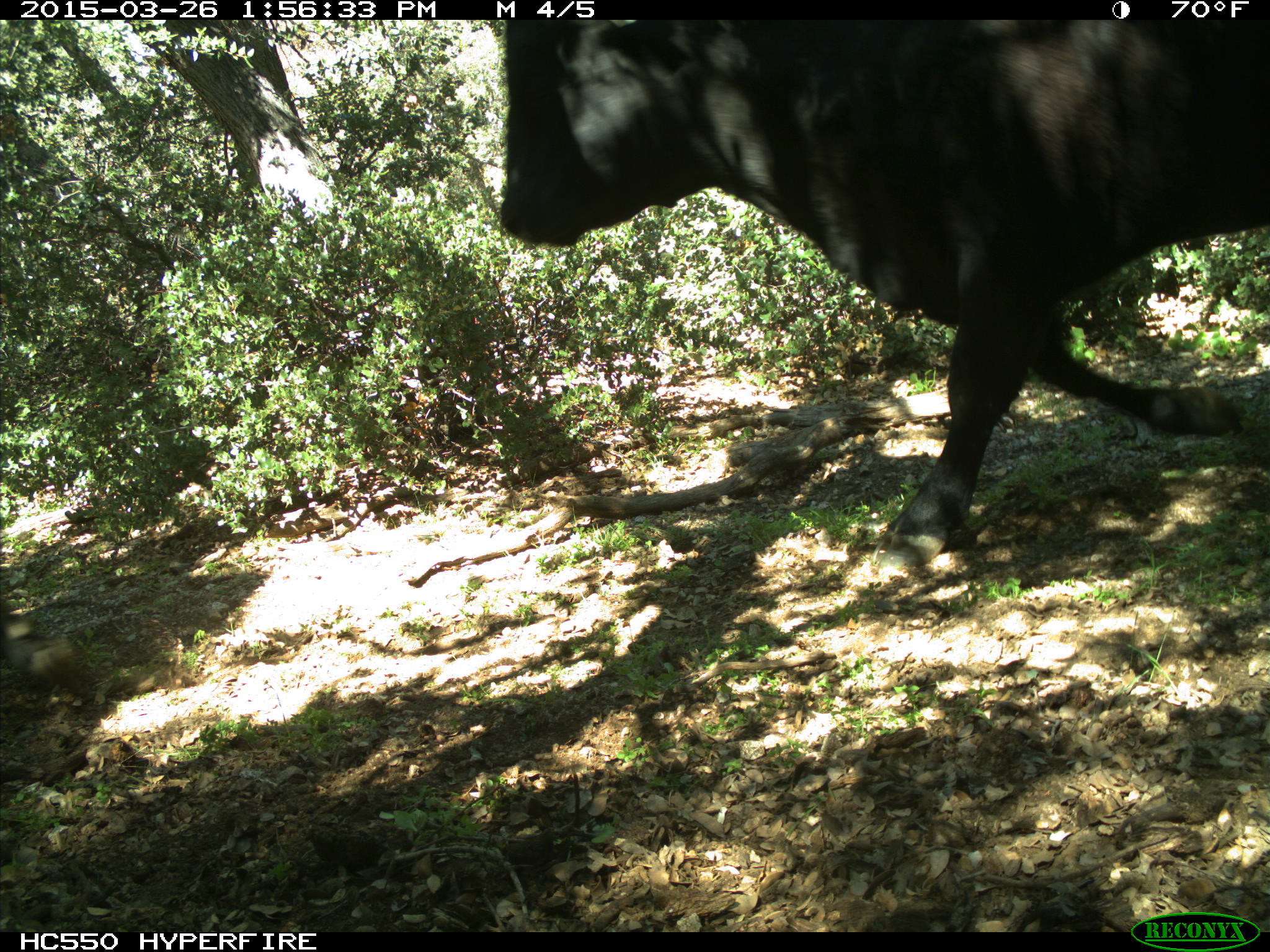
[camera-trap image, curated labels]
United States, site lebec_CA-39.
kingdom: Animalia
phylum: Chordata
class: Mammalia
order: Artiodactyla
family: Bovidae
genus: Bos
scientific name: Bos taurus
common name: domestic cow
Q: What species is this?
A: Bos taurus (domestic cow).